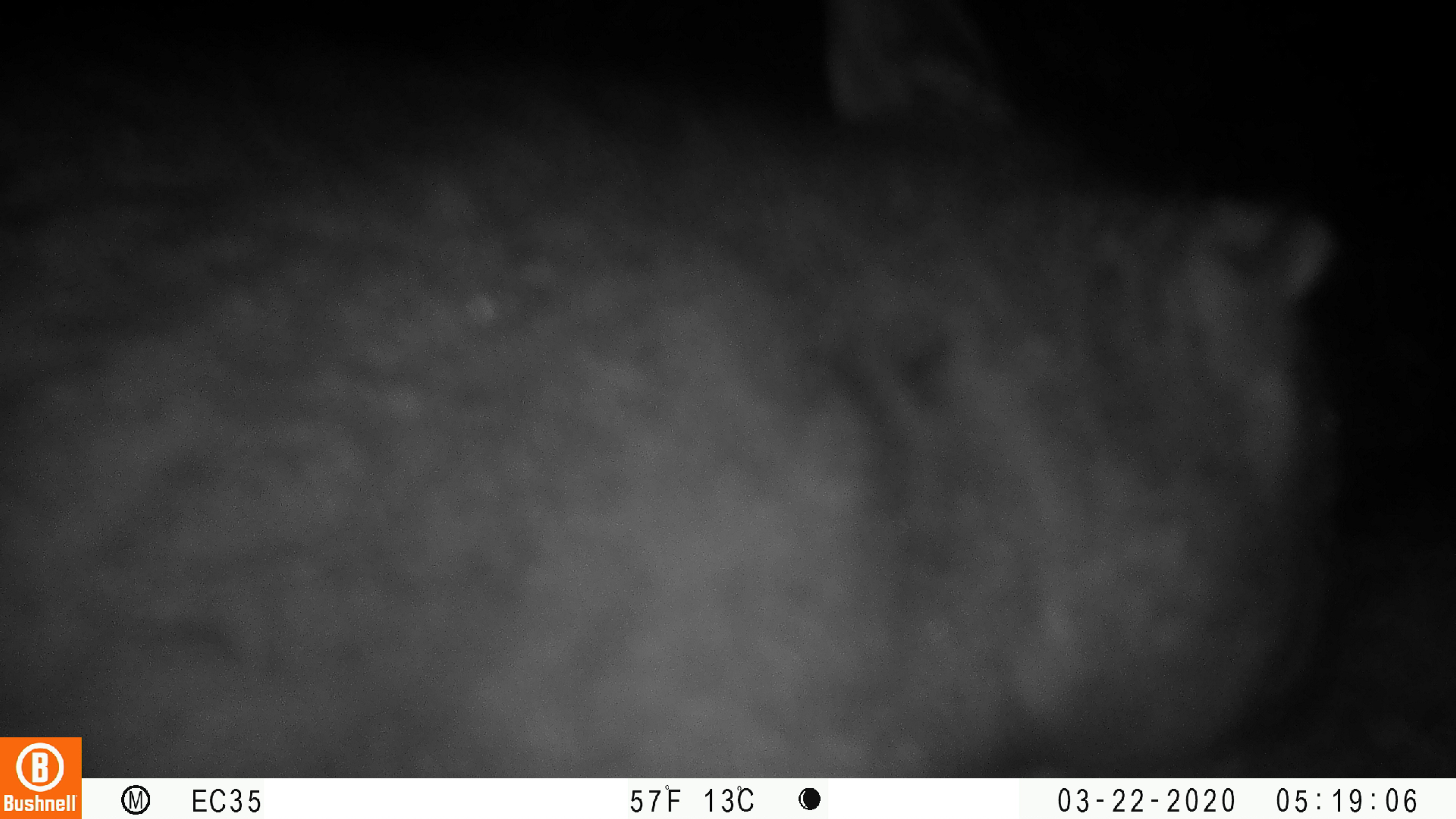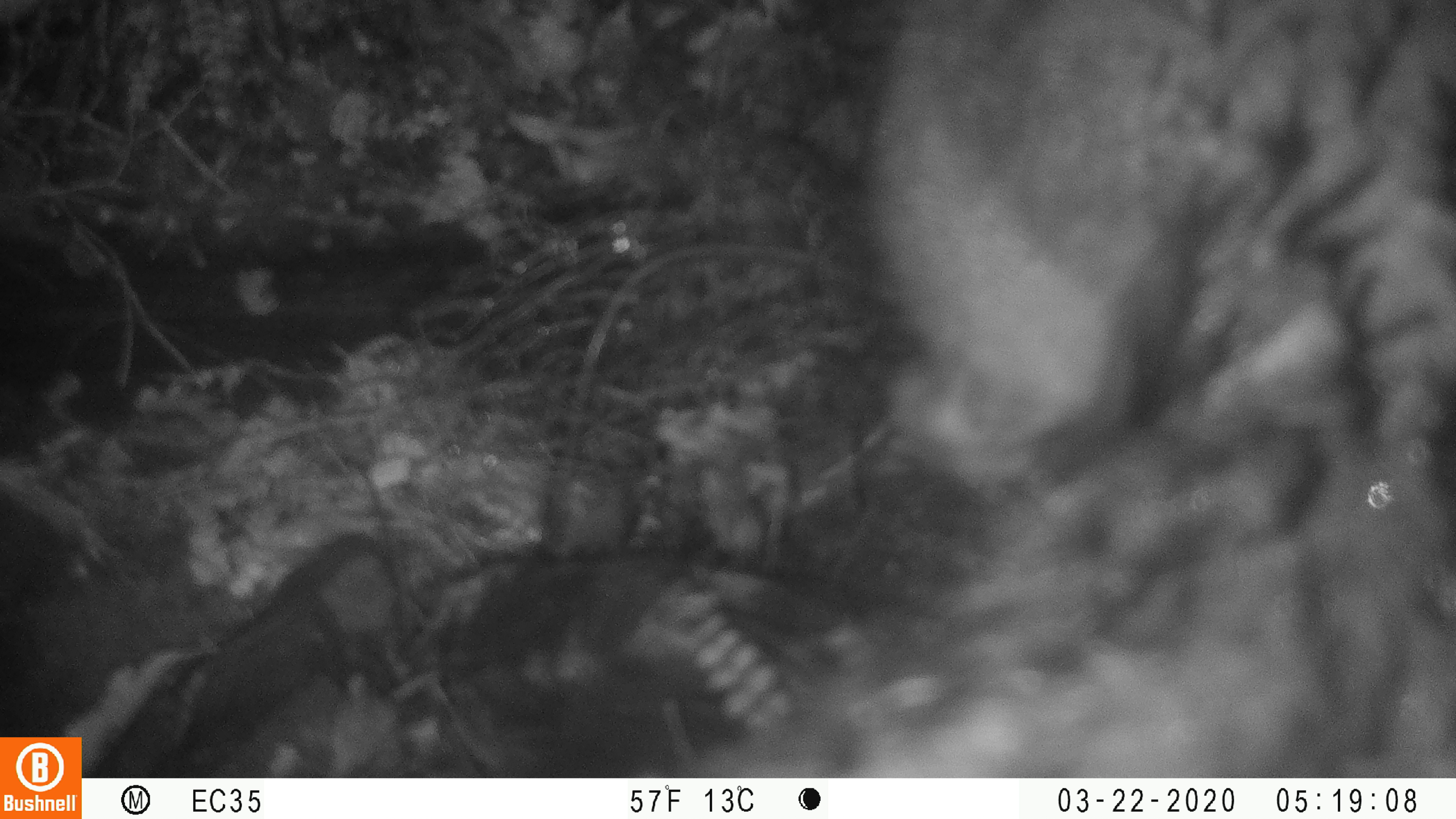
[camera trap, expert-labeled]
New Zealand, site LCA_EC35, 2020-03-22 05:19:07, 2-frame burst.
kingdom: Animalia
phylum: Chordata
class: Mammalia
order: Diprotodontia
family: Phalangeridae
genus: Trichosurus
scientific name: Trichosurus vulpecula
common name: common brushtail possum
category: possum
Possum (common brushtail possum) (Trichosurus vulpecula).